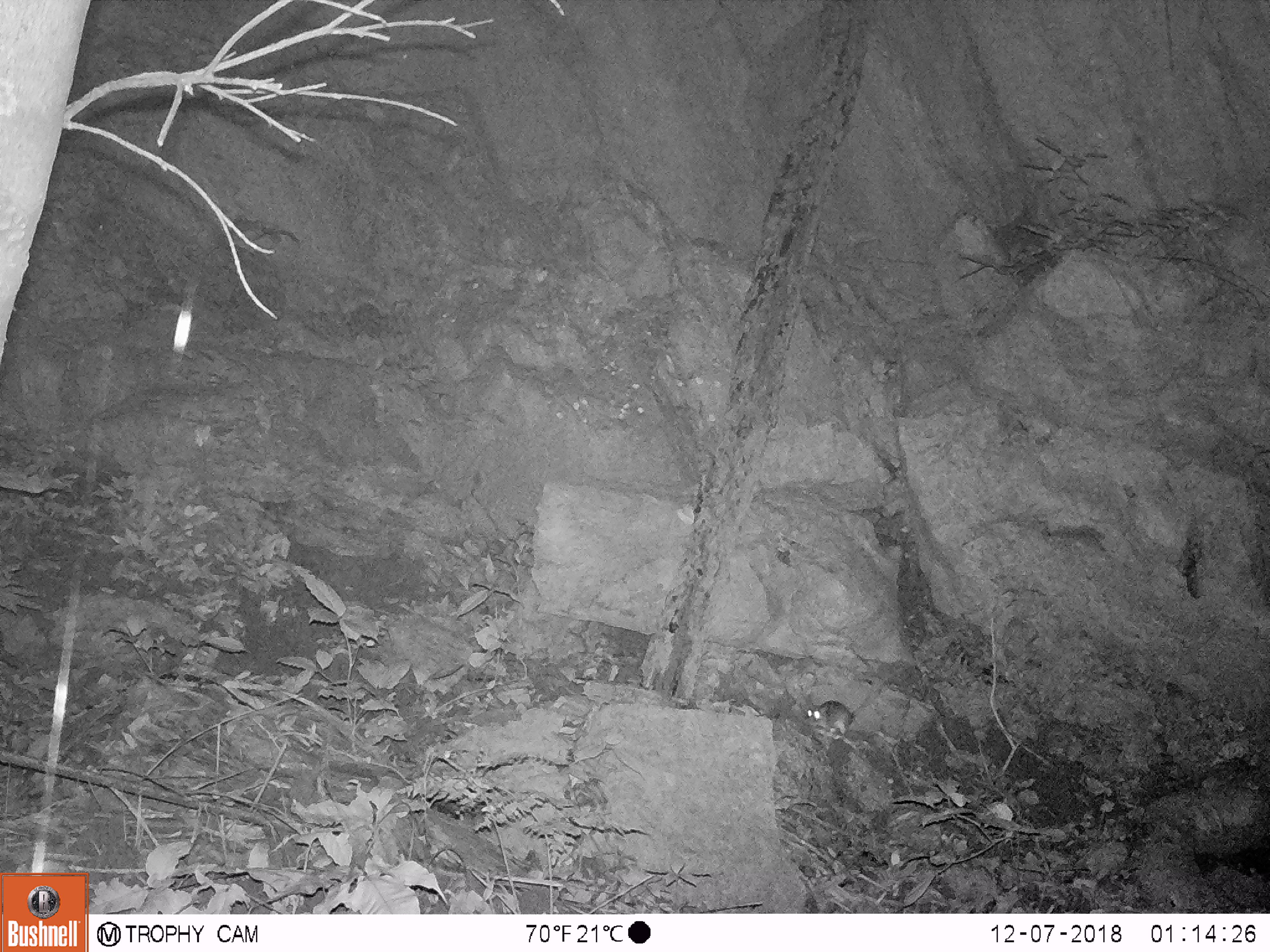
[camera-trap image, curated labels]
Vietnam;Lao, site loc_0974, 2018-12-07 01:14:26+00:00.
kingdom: Animalia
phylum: Chordata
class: Mammalia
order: Rodentia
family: Muridae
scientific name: Muridae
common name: old-world mice and rats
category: unidentified murid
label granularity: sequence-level